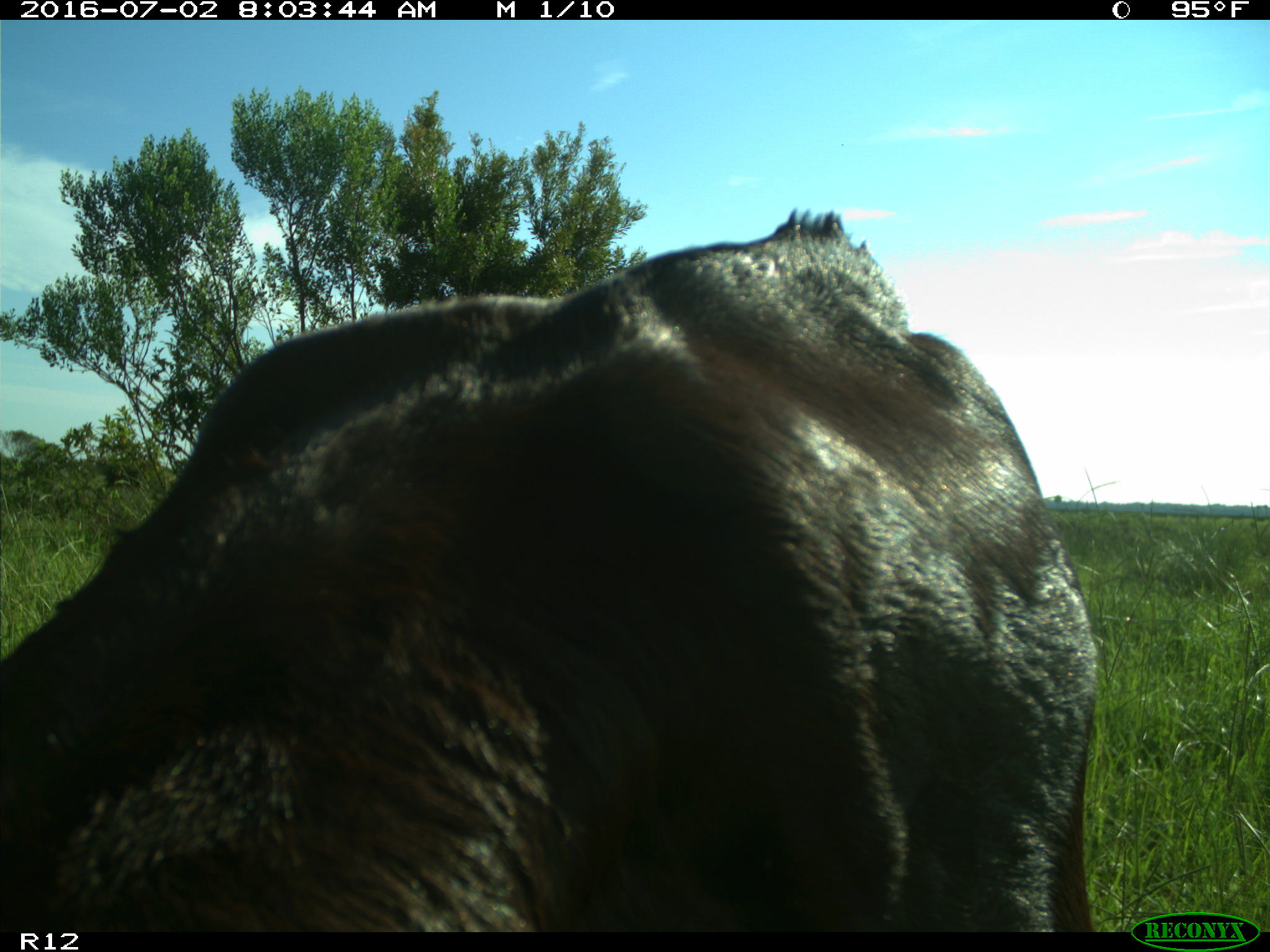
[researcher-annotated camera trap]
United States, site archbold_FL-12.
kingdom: Animalia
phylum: Chordata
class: Mammalia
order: Artiodactyla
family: Bovidae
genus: Bos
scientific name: Bos taurus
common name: domestic cow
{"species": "Bos taurus (domestic cow)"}